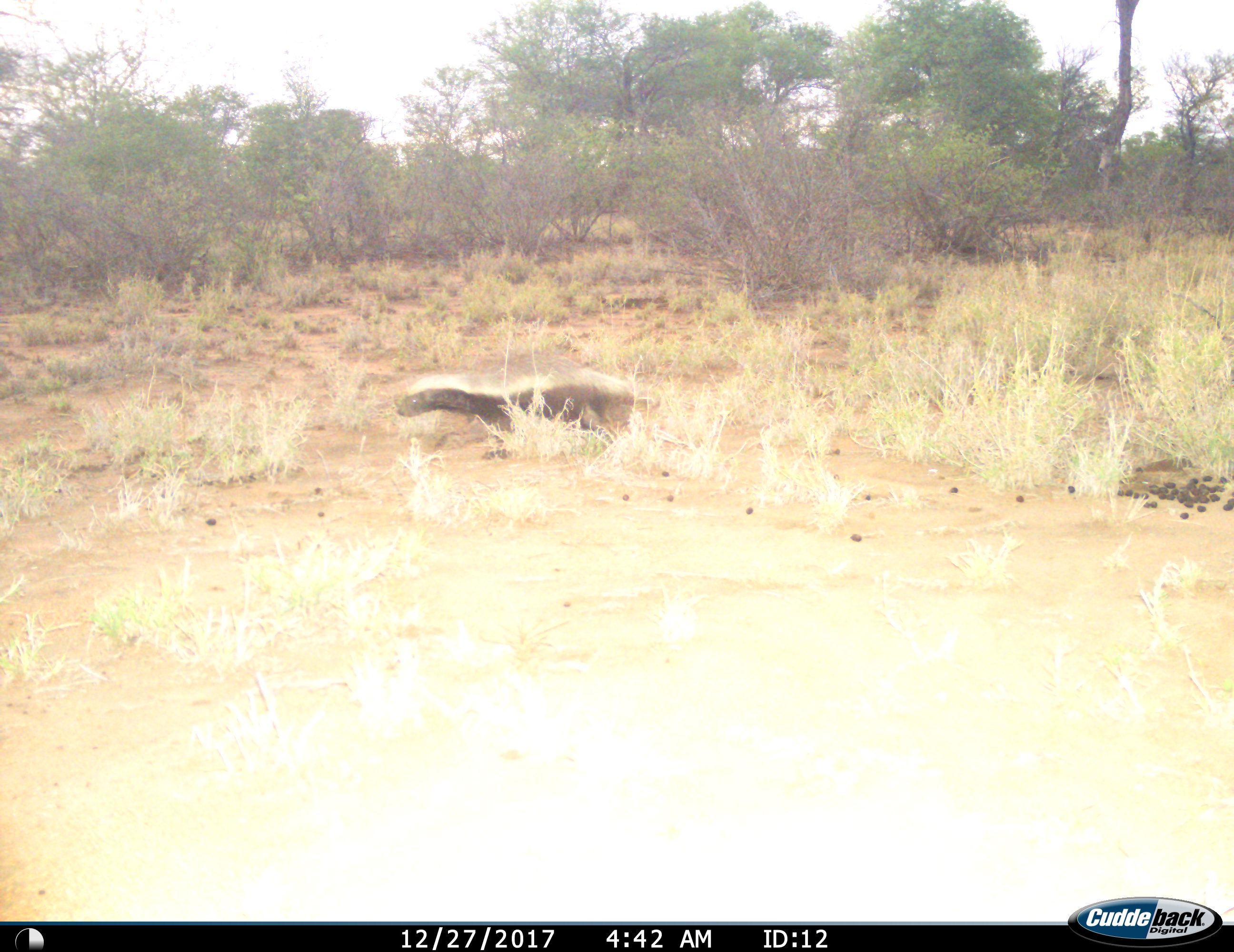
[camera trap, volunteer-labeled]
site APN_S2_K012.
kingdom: Animalia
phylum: Chordata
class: Mammalia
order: Carnivora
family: Mustelidae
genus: Mellivora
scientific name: Mellivora capensis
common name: honey badger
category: honeybadger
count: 1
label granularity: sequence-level